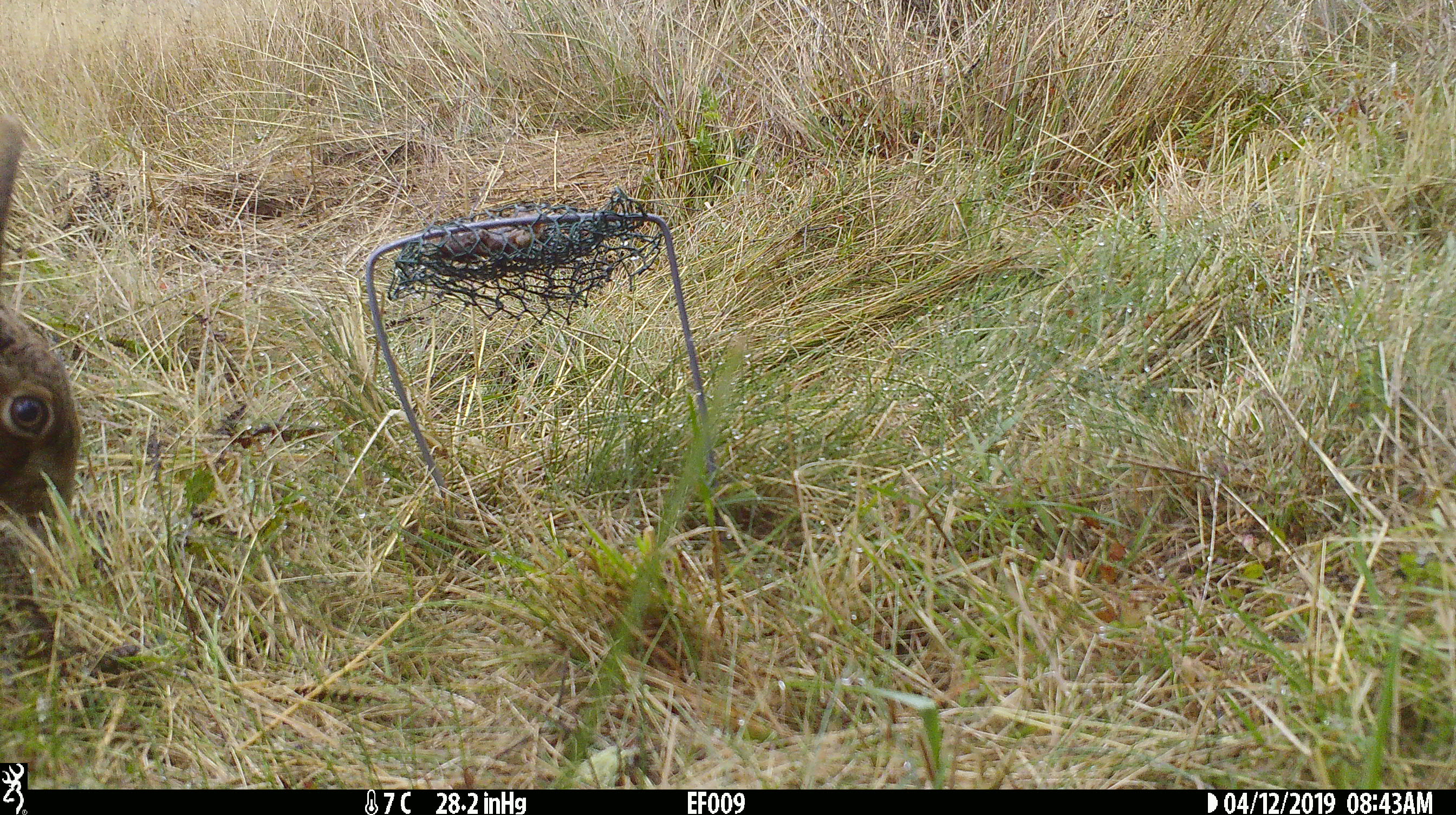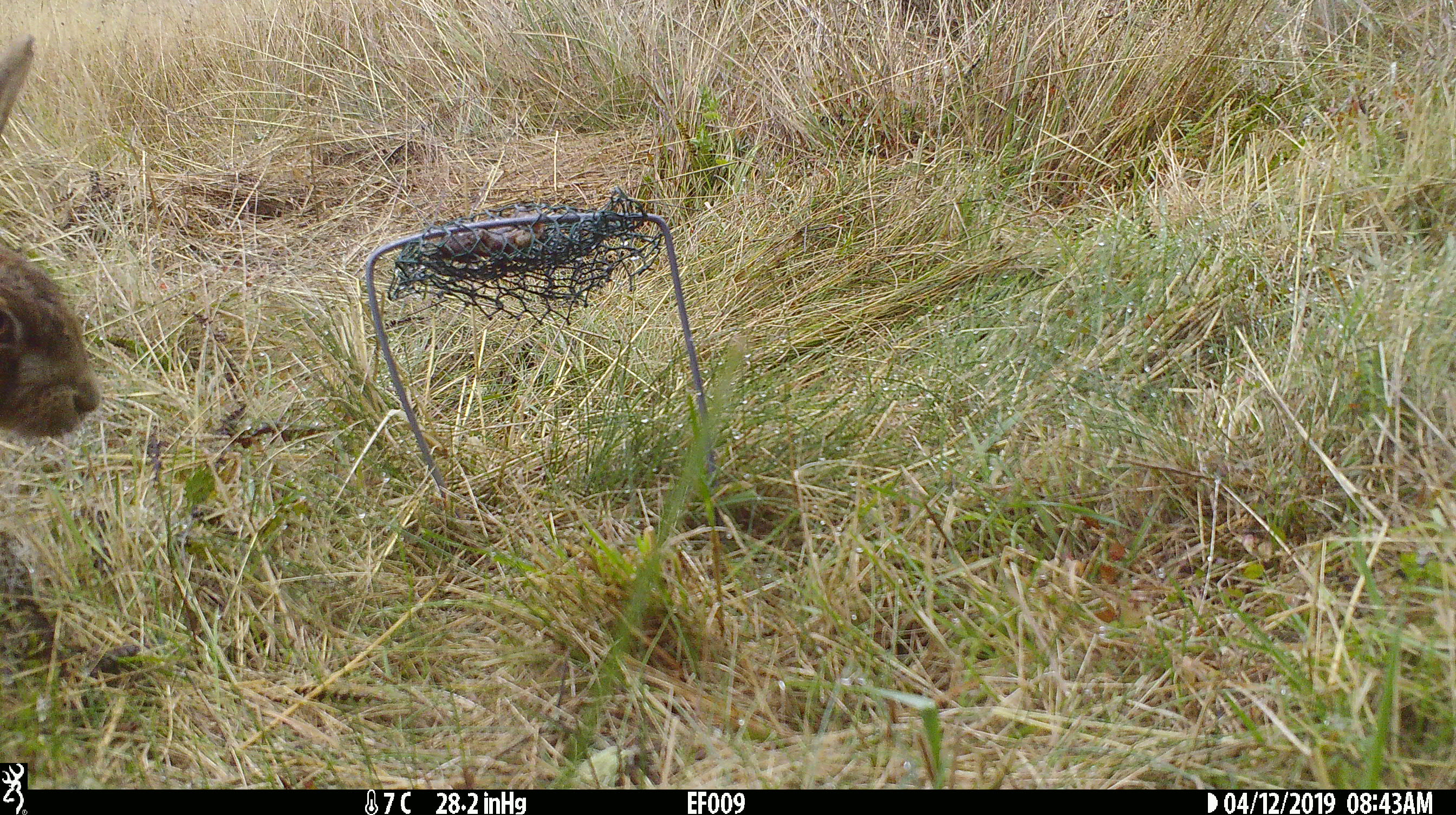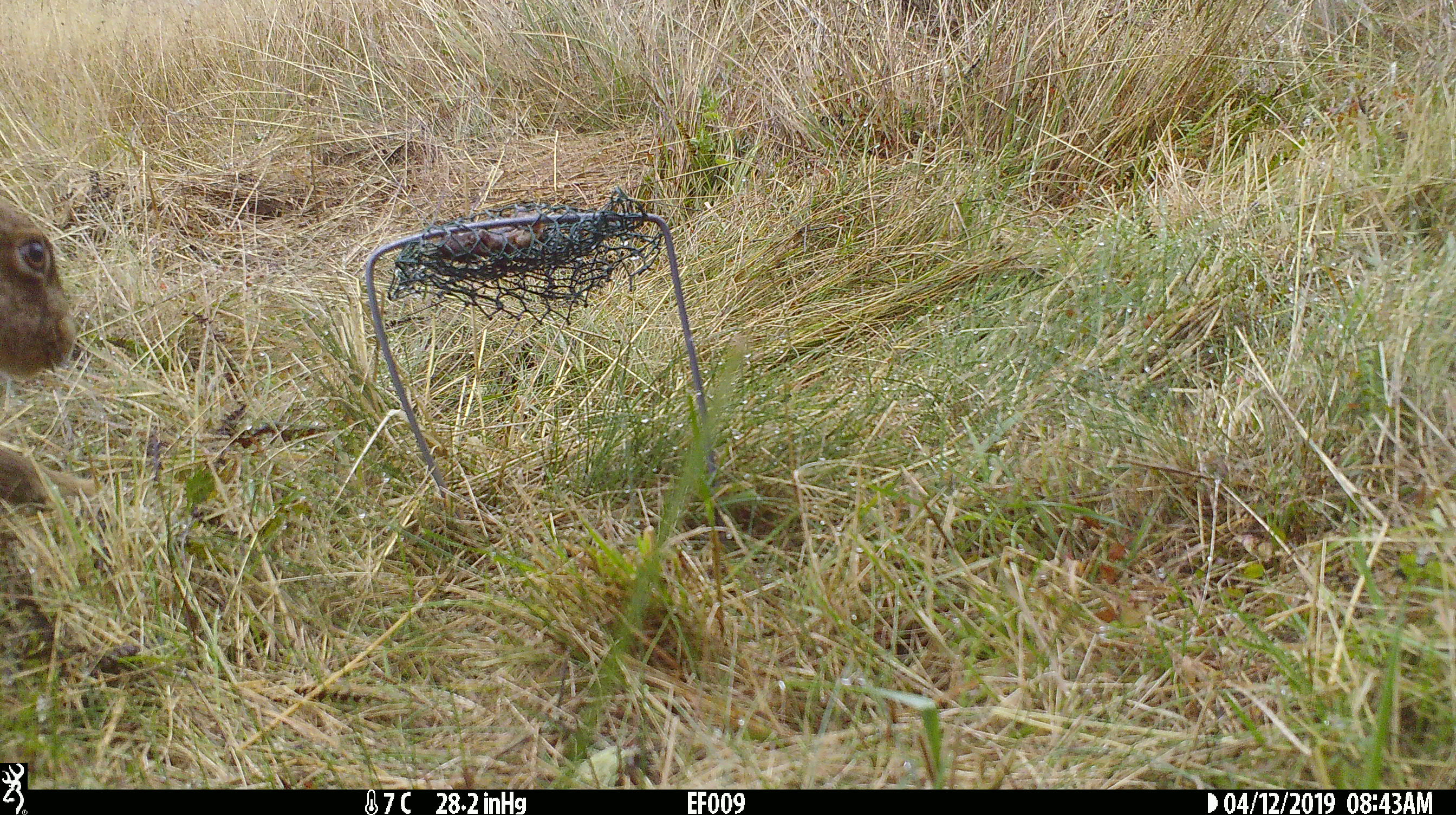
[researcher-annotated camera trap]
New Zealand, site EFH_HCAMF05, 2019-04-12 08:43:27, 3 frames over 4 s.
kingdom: Animalia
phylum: Chordata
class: Mammalia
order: Lagomorpha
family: Leporidae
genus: Lepus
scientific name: Lepus europaeus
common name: brown hare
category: hare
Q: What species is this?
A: Hare (brown hare) (Lepus europaeus).